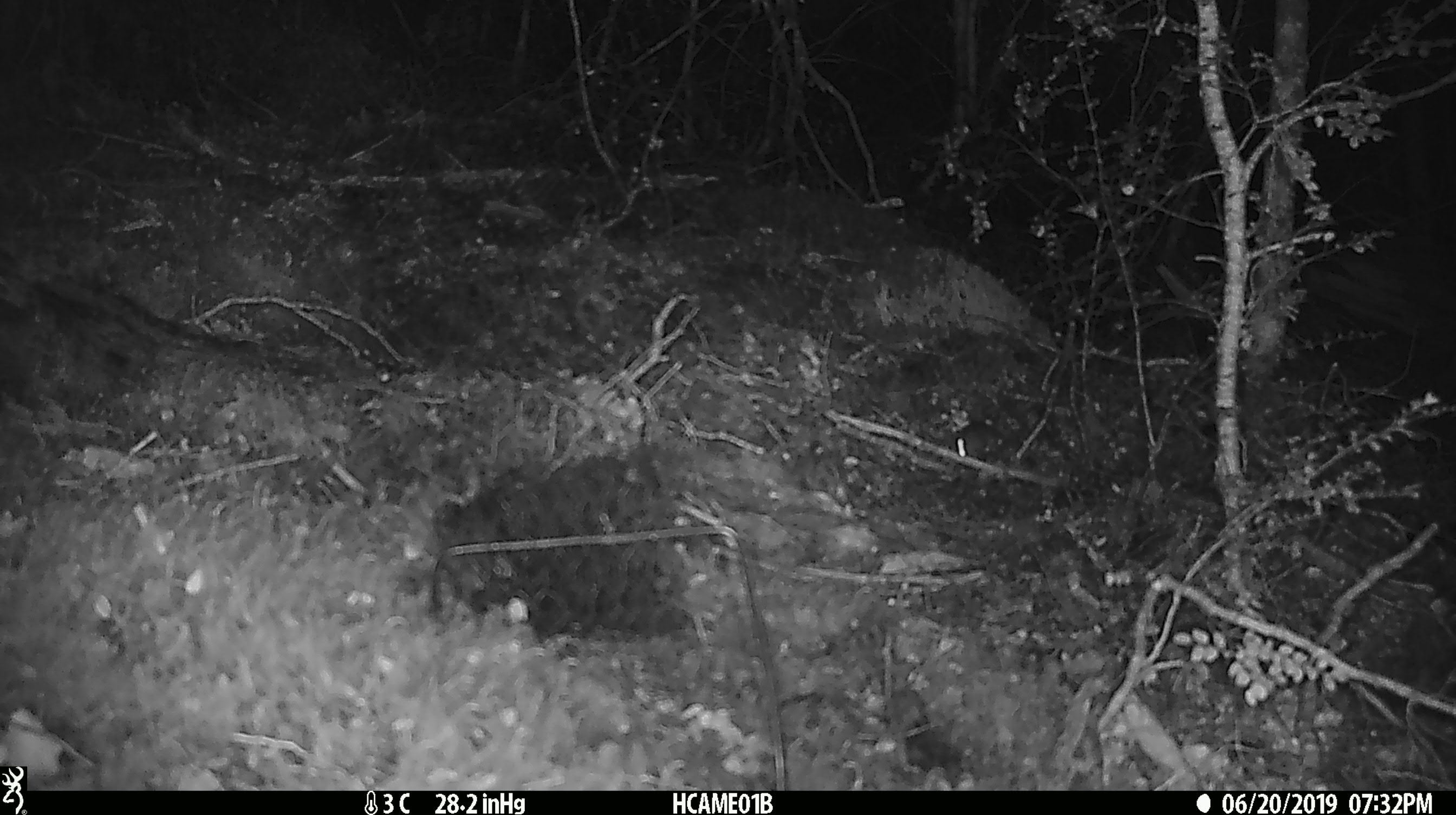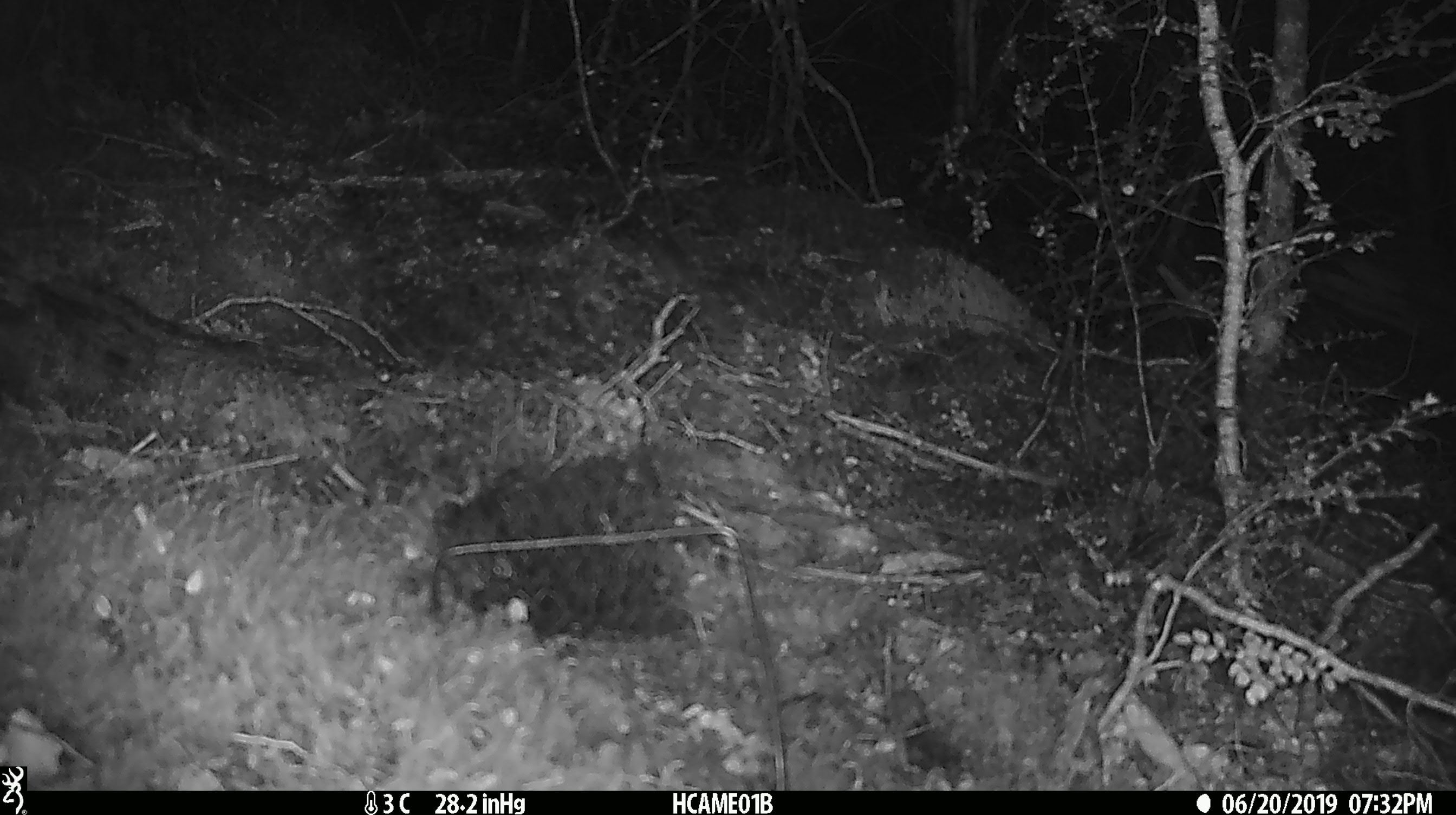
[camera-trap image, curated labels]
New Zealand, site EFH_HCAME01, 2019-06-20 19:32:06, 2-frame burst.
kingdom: Animalia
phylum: Chordata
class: Mammalia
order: Rodentia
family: Muridae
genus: Mus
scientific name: Mus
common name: mouse